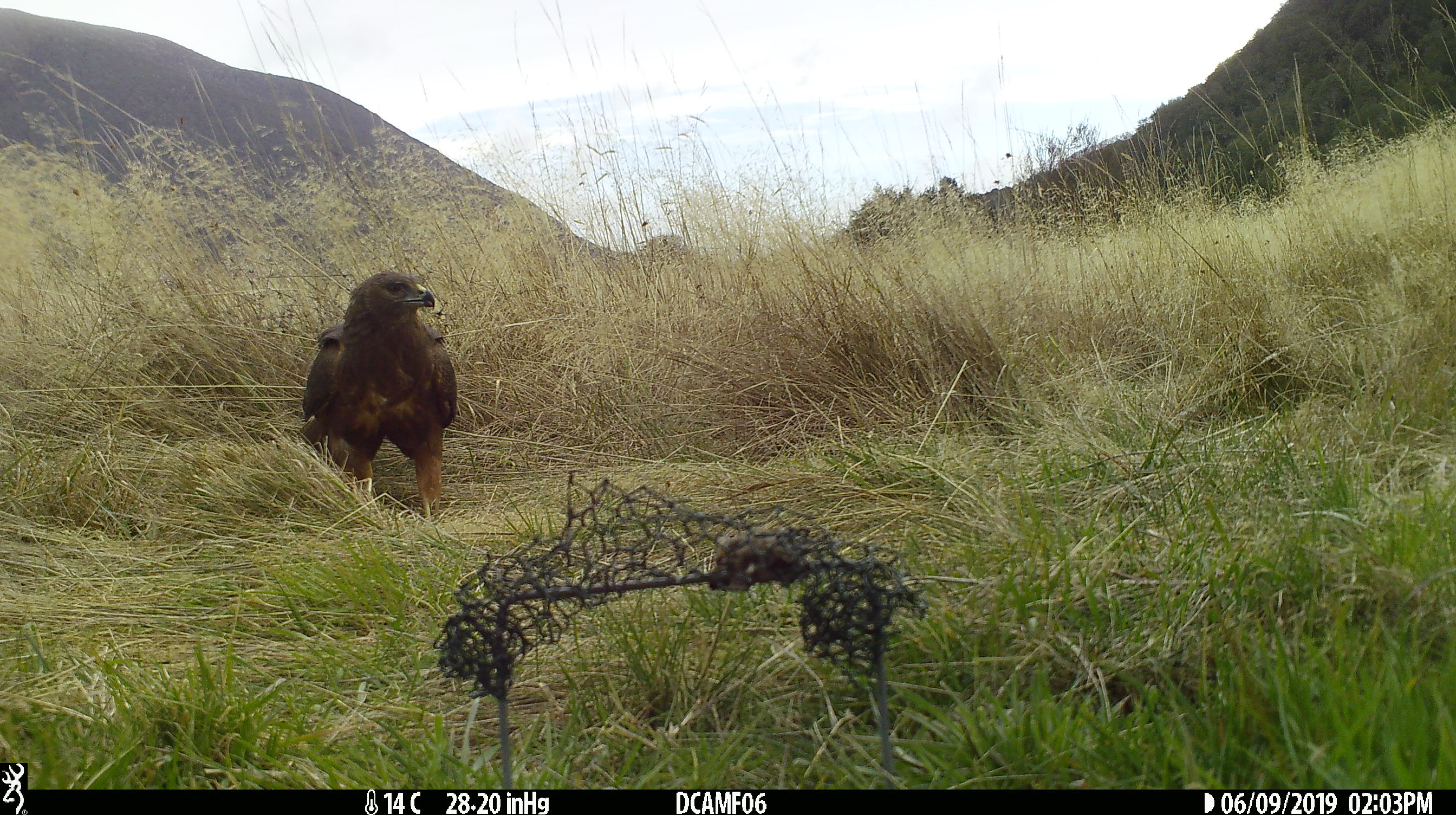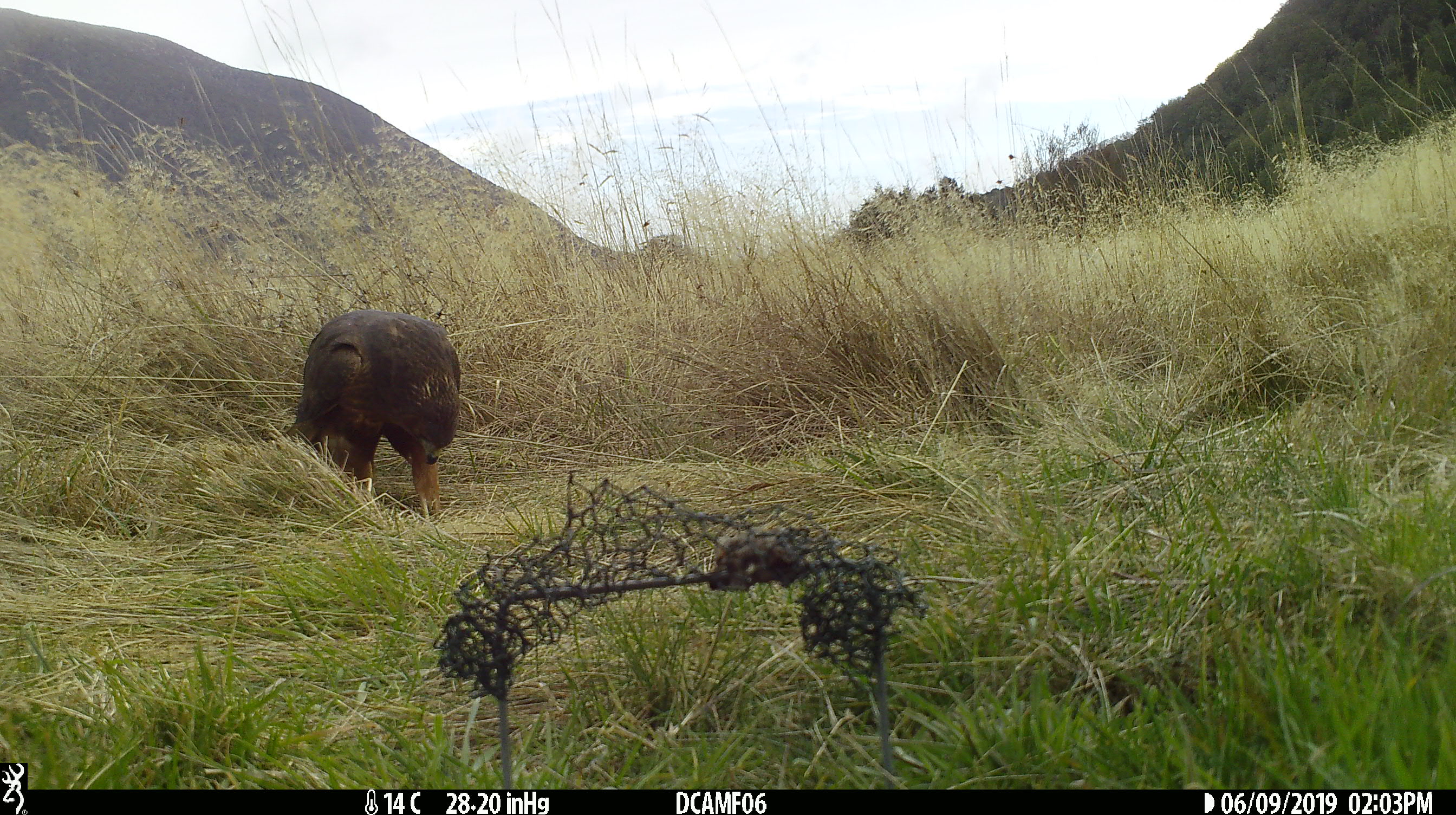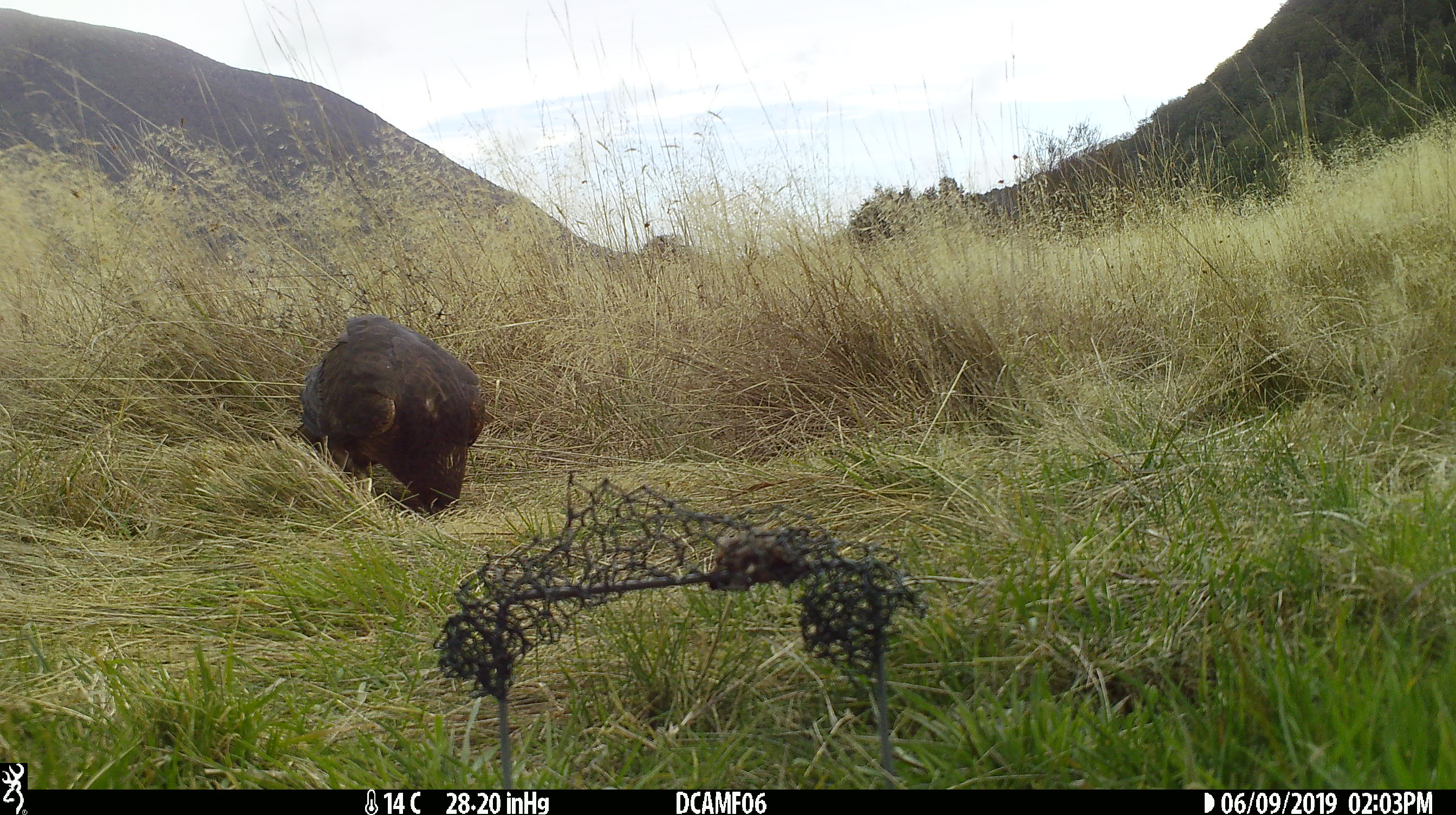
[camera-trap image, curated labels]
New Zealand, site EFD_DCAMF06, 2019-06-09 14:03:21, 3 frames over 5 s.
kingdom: Animalia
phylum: Chordata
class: Aves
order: Accipitriformes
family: Accipitridae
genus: Circus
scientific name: Circus approximans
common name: swamp harrier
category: harrier